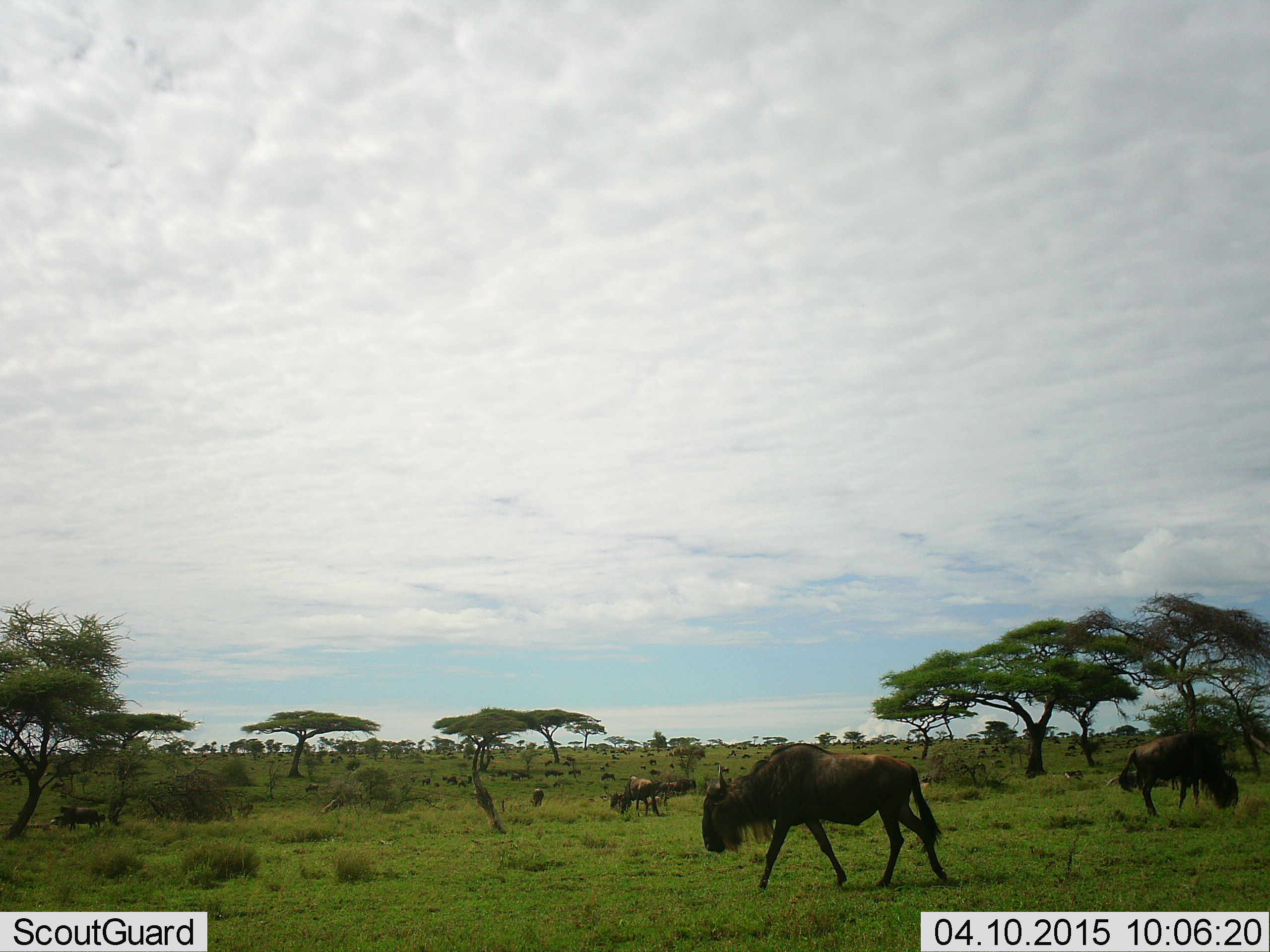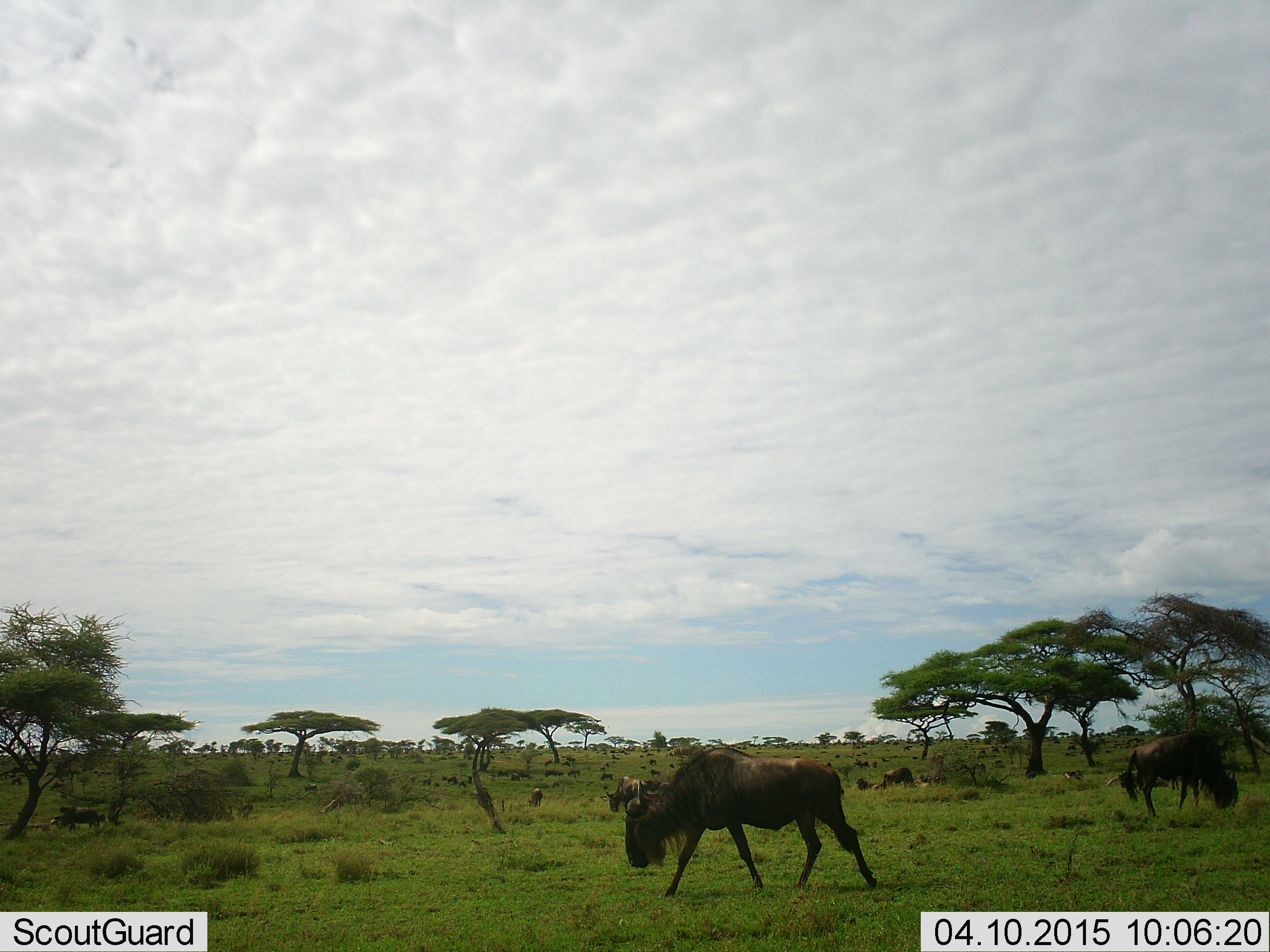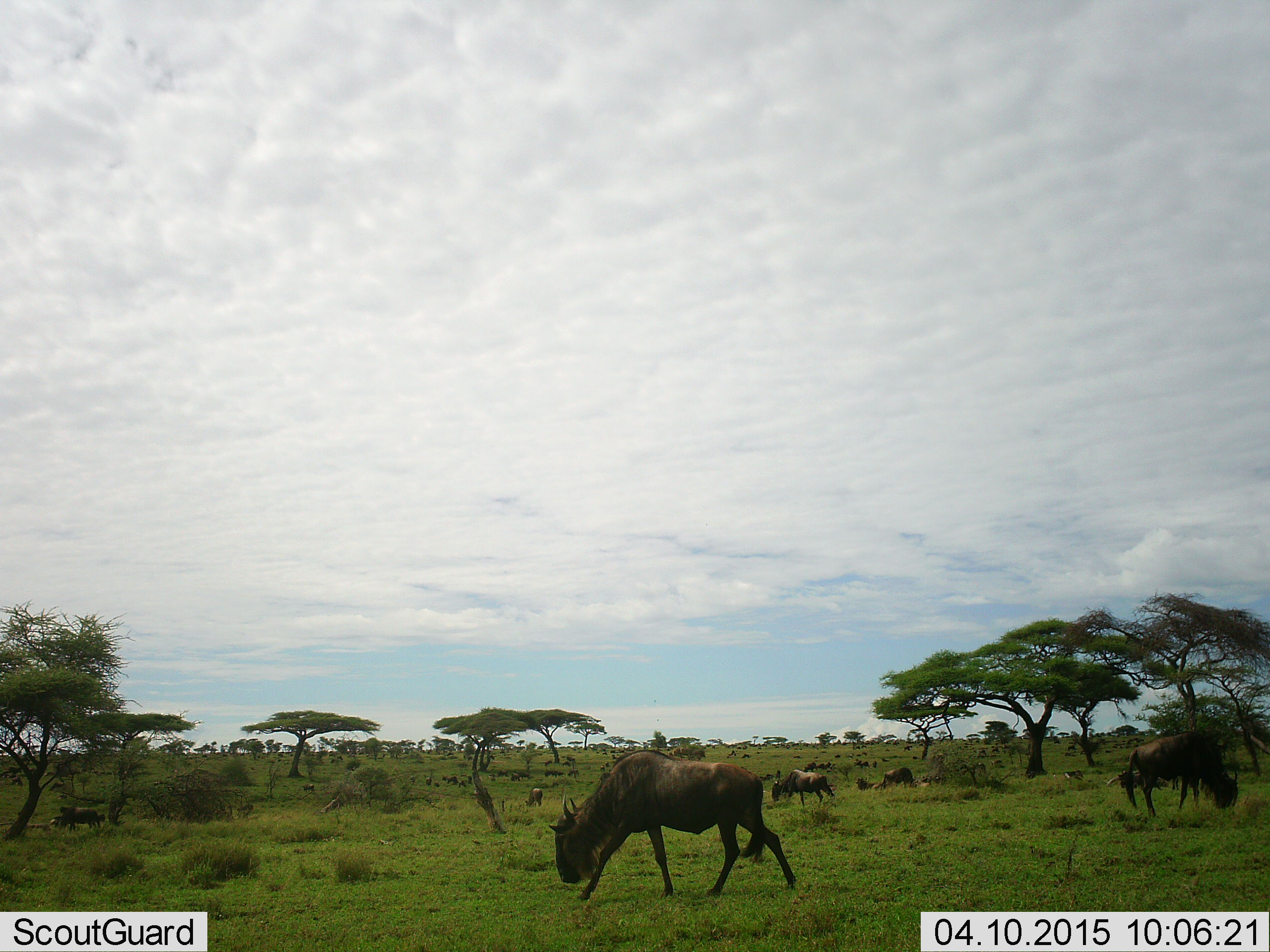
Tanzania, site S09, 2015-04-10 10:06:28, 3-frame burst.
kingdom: Animalia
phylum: Chordata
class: Mammalia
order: Artiodactyla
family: Bovidae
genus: Connochaetes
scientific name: Connochaetes taurinus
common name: blue wildebeest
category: wildebeest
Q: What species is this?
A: Wildebeest (blue wildebeest) (Connochaetes taurinus).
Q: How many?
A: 11-50.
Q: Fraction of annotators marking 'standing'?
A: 30%.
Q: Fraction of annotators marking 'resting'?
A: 10%.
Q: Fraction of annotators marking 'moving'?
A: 100%.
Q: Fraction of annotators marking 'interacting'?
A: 0%.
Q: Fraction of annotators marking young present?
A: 0%.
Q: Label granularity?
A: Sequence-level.